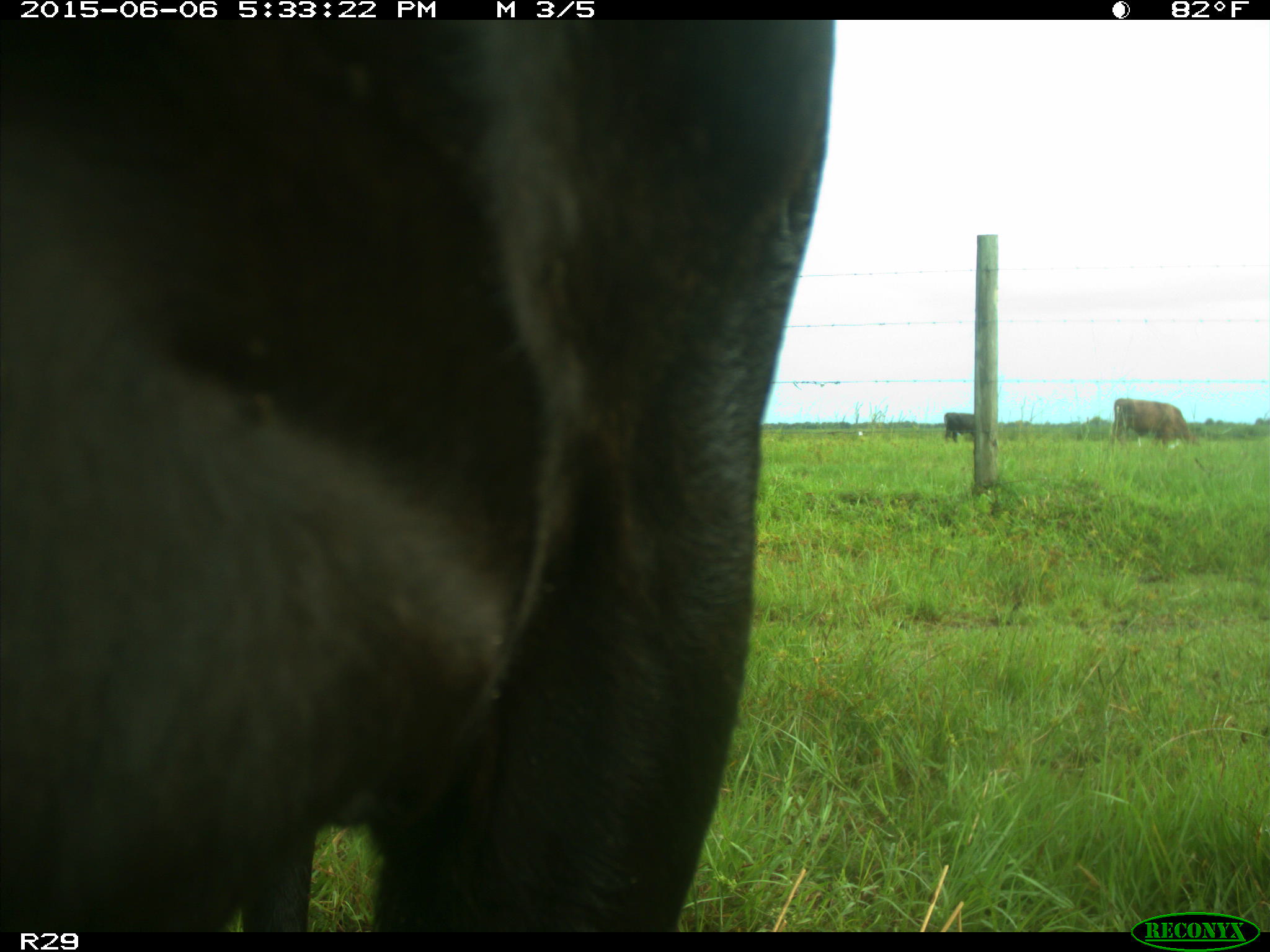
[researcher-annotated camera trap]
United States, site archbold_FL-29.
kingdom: Animalia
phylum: Chordata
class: Mammalia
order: Artiodactyla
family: Bovidae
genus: Bos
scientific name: Bos taurus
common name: domestic cow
Bos taurus (domestic cow).